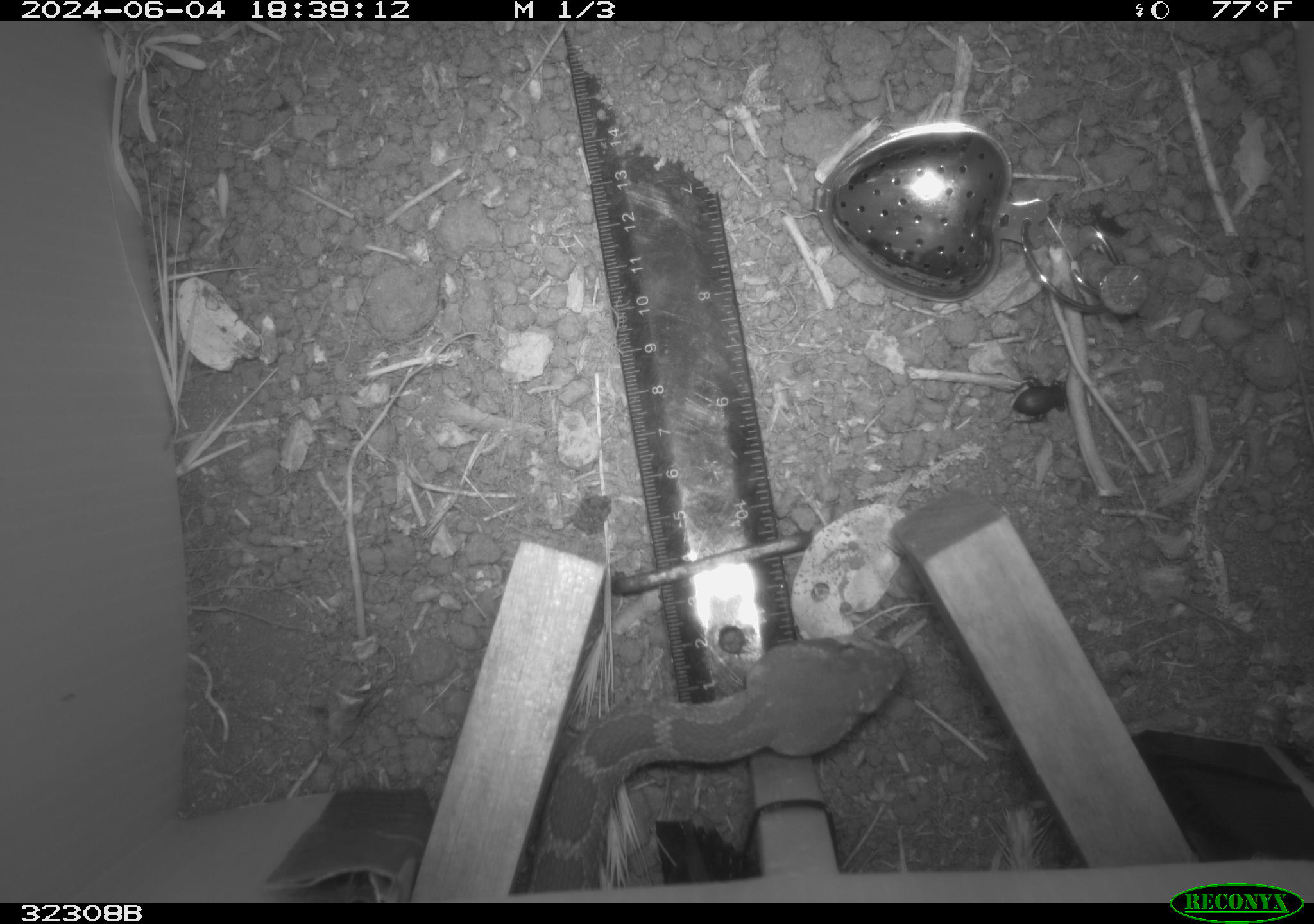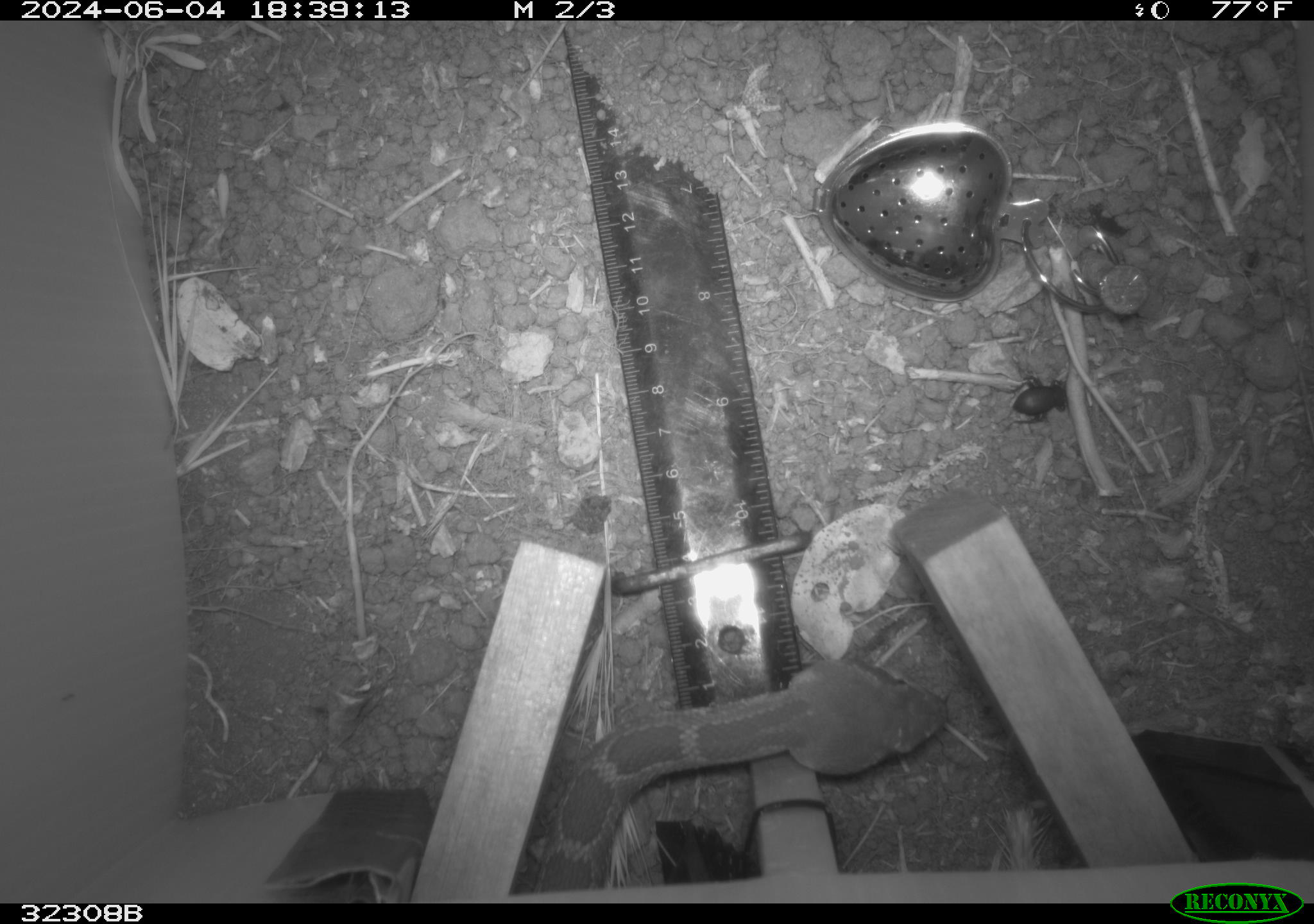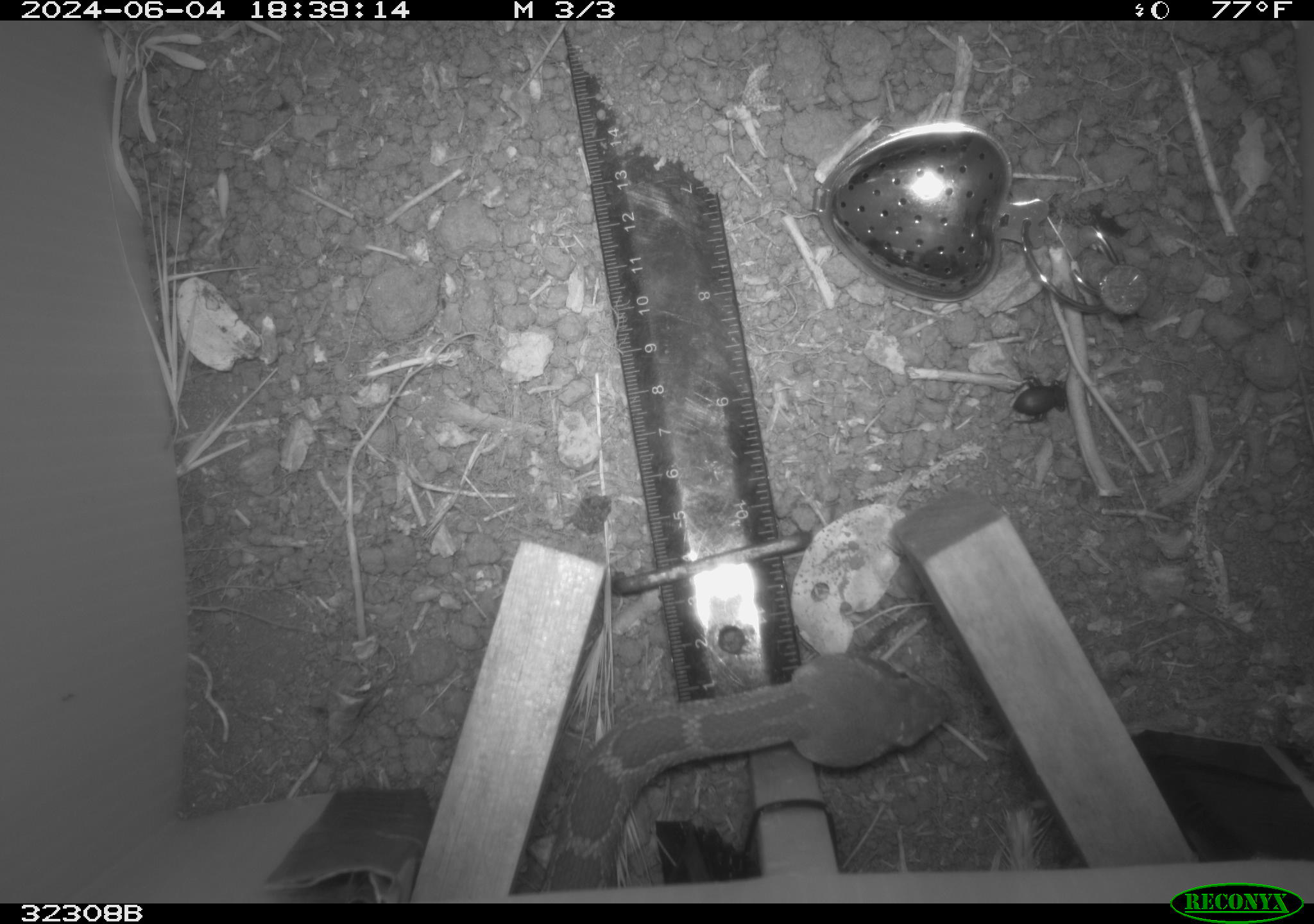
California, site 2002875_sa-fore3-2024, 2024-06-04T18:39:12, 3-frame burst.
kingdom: Animalia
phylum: Chordata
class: Reptilia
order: Squamata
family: Viperidae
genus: Crotalus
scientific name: Crotalus oreganus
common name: western rattlesnake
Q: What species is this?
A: Western rattlesnake (Crotalus oreganus).